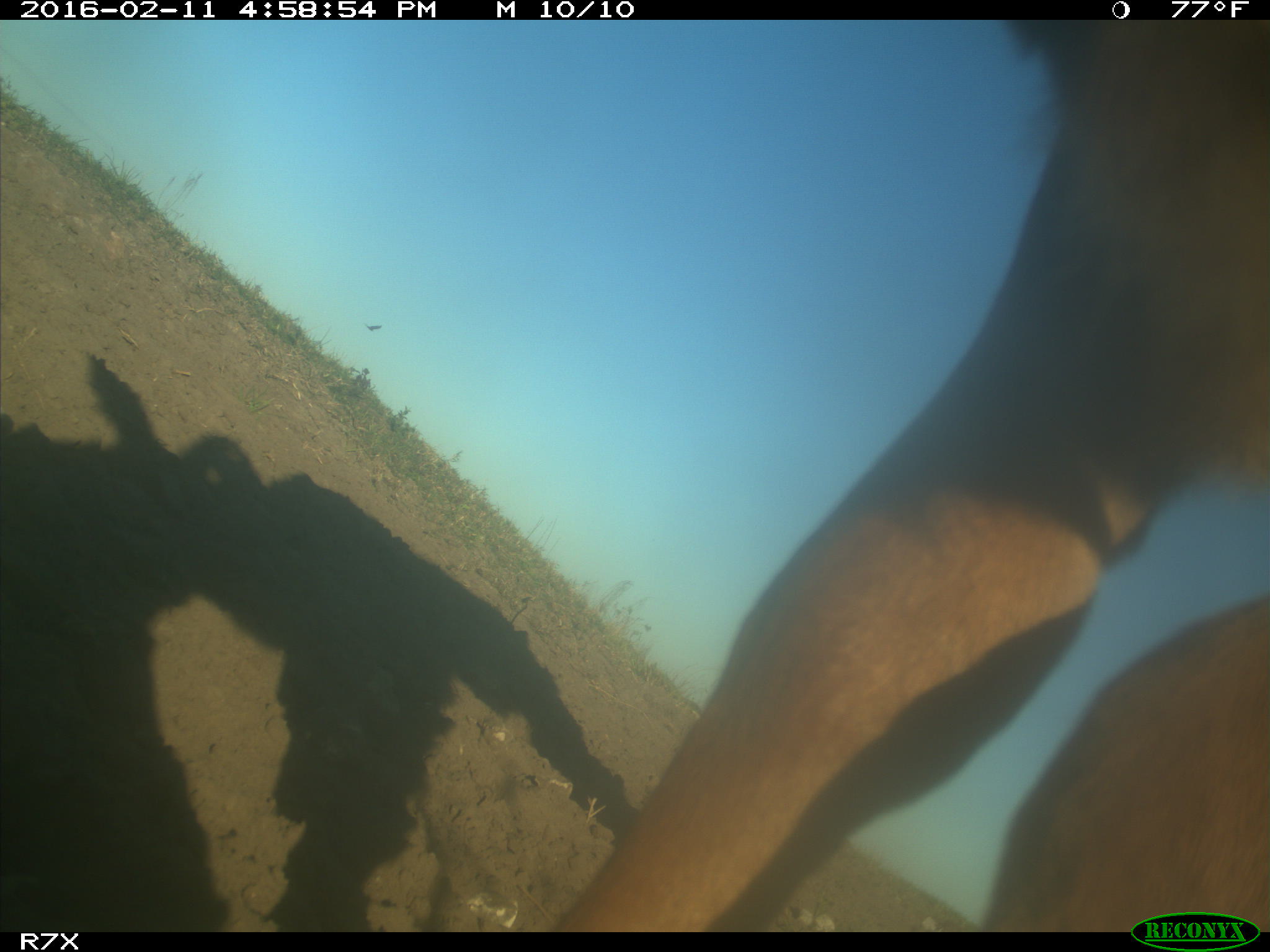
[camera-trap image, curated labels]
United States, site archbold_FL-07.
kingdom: Animalia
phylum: Chordata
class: Mammalia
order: Artiodactyla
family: Bovidae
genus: Bos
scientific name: Bos taurus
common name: domestic cow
Bos taurus (domestic cow).